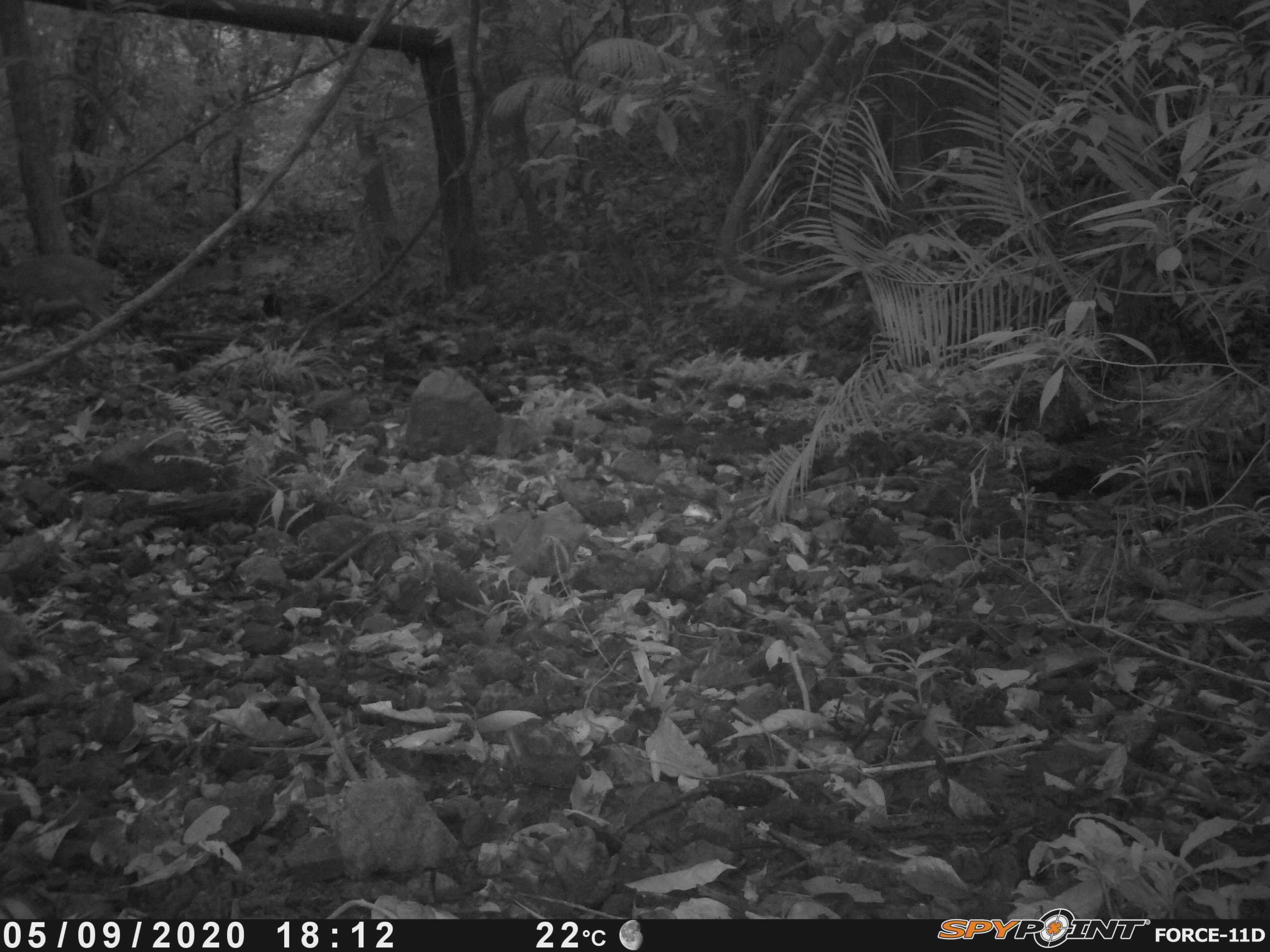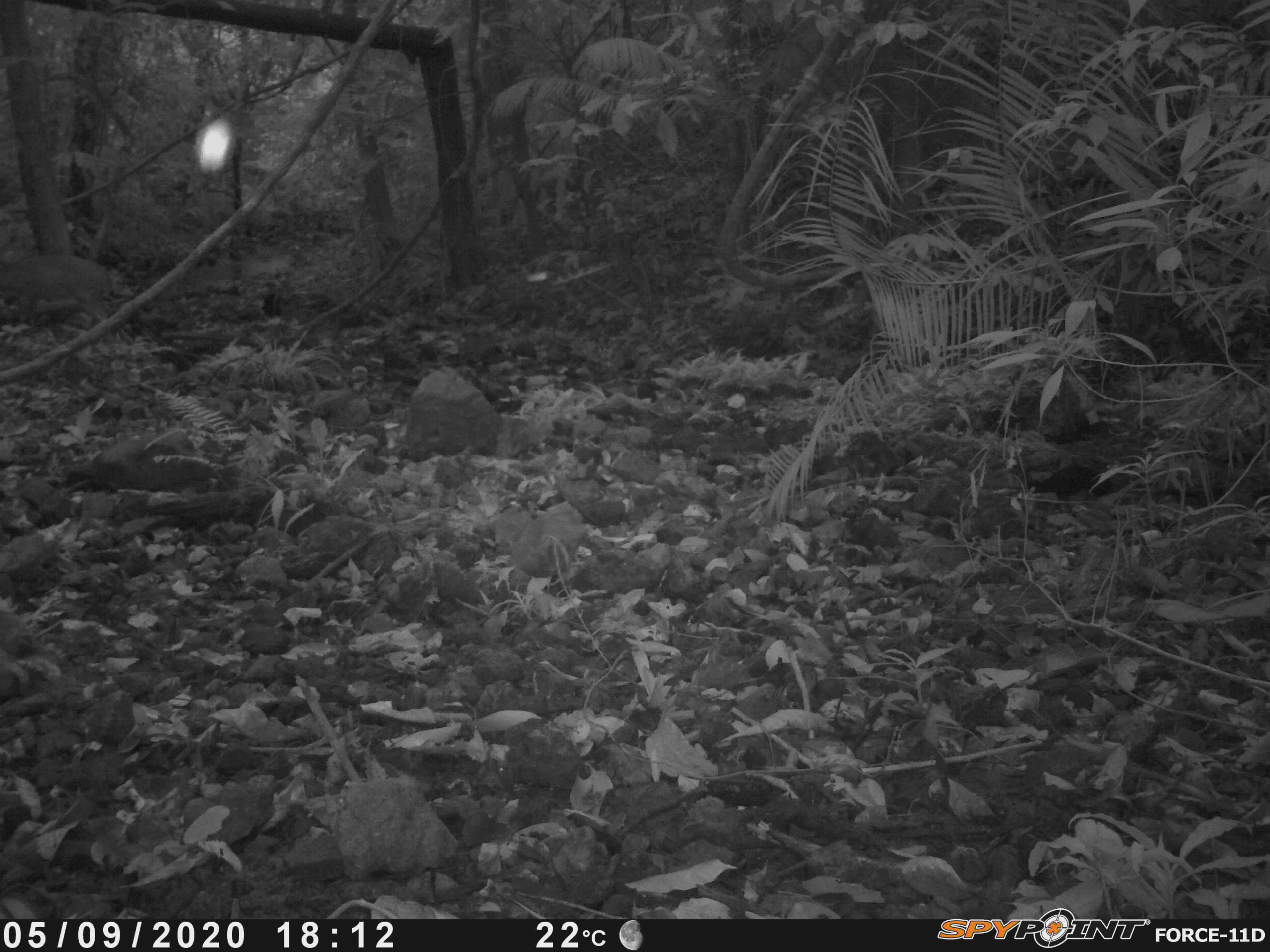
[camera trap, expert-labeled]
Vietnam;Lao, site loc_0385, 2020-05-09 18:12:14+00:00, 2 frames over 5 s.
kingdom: Animalia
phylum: Chordata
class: Mammalia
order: Artiodactyla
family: Cervidae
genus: Muntiacus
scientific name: Muntiacus vuquangensis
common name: large-antlered muntjac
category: large antlered muntjac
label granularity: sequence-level